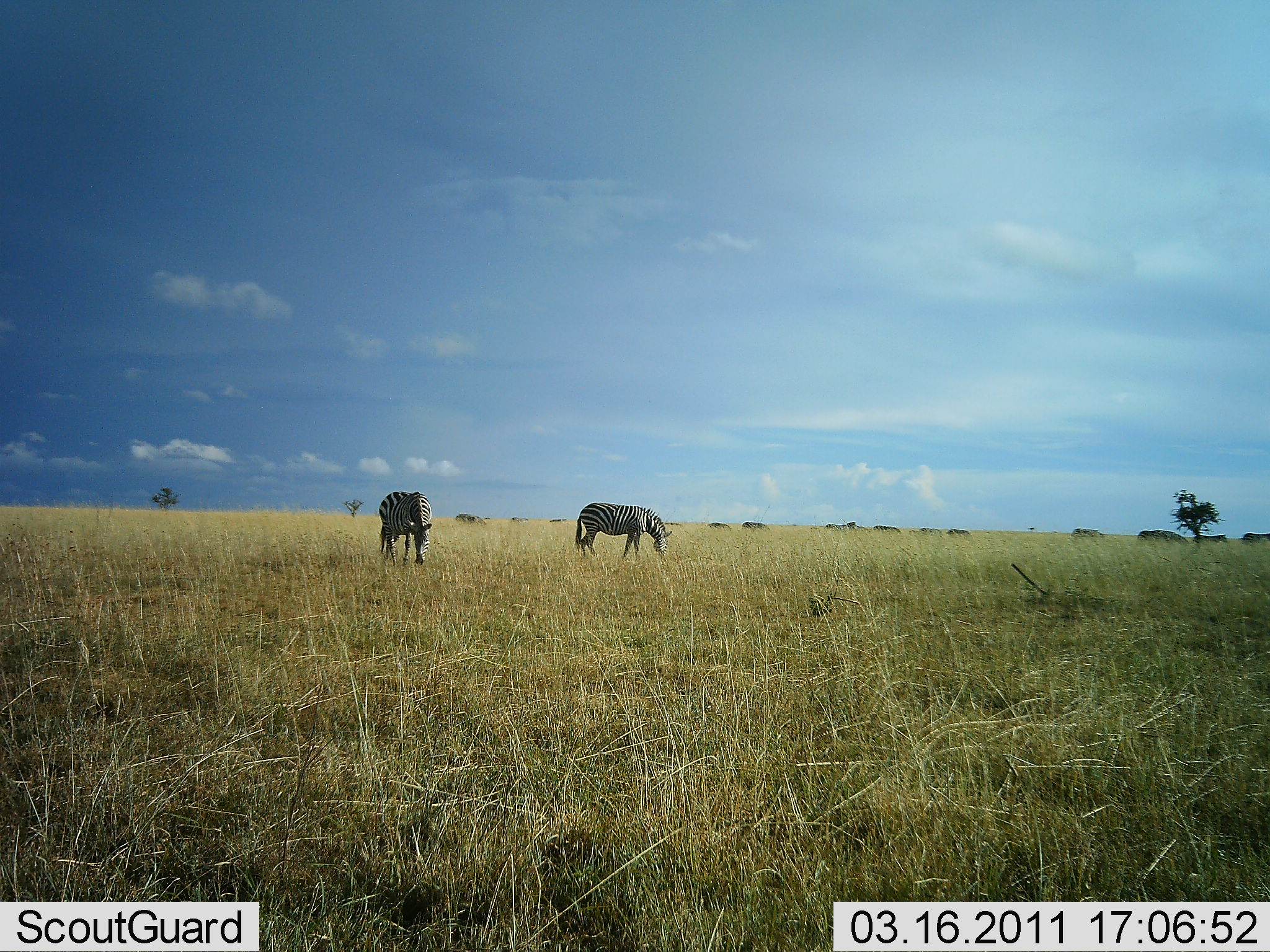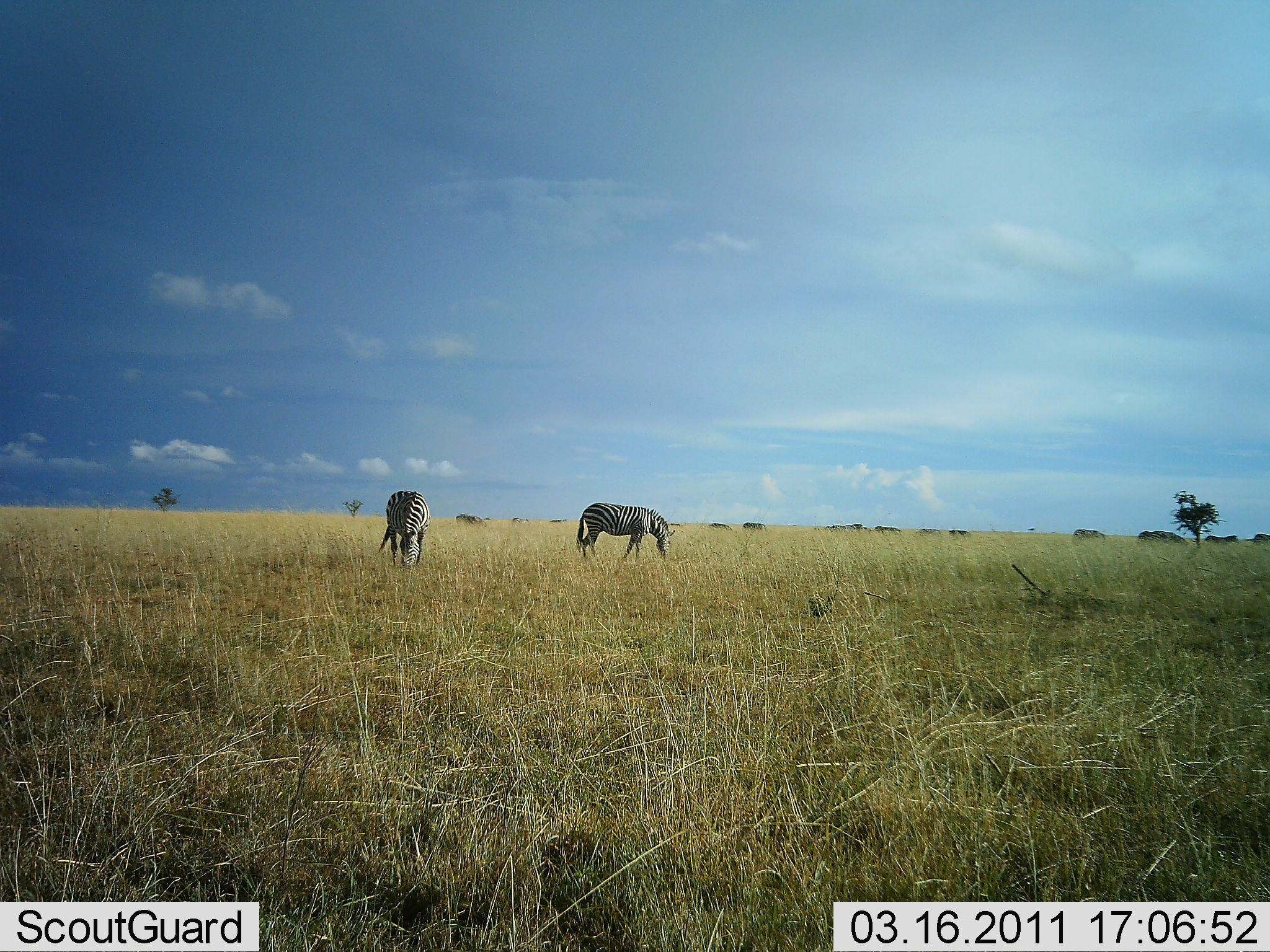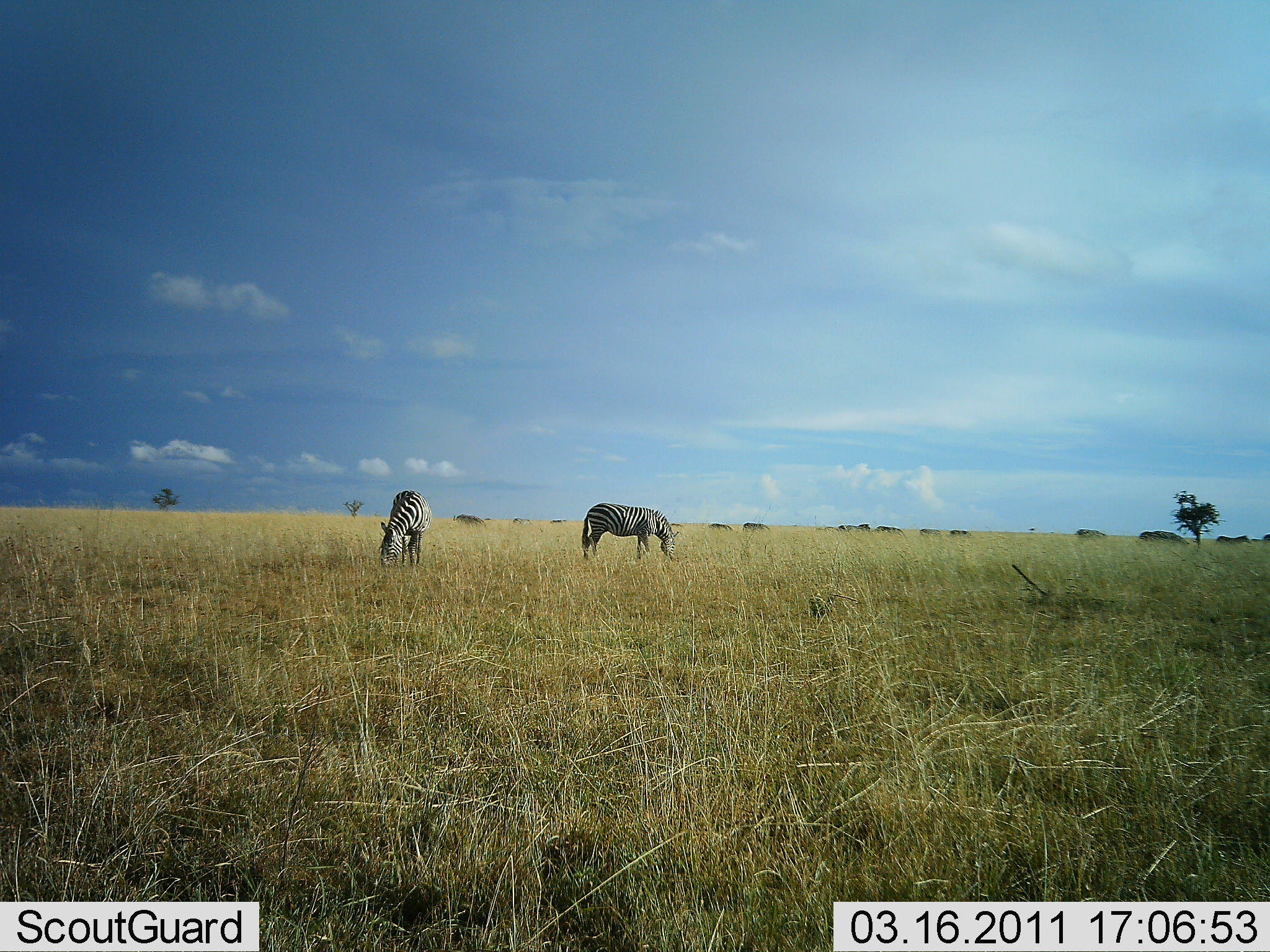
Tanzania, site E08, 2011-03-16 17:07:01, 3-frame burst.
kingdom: Animalia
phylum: Chordata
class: Mammalia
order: Perissodactyla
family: Equidae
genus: Equus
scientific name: Equus quagga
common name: plains zebra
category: zebra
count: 2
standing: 45%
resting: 0%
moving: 9%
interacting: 0%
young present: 0%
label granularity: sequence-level